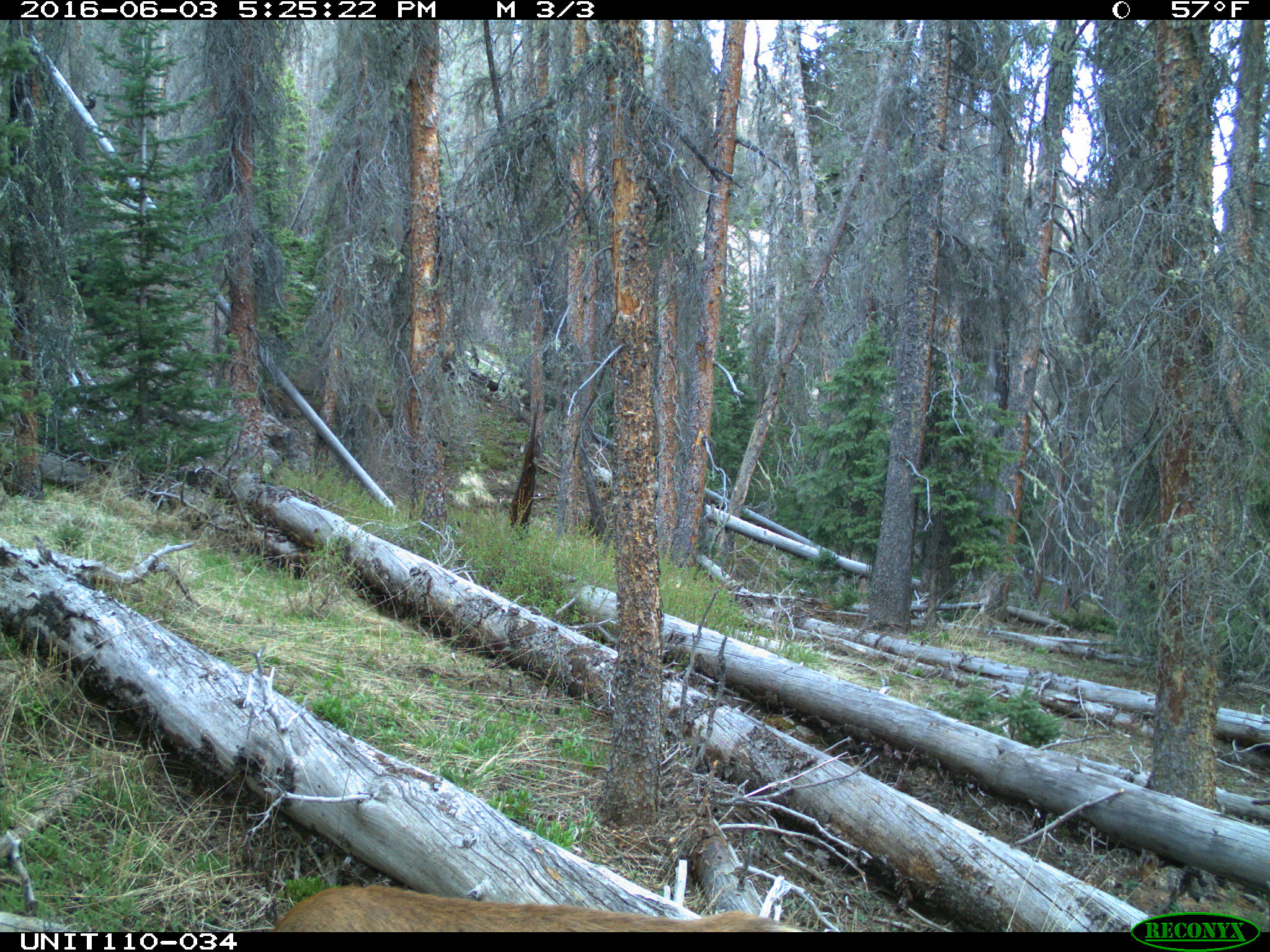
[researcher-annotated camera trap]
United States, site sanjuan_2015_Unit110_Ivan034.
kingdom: Animalia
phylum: Chordata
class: Mammalia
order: Artiodactyla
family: Cervidae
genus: Cervus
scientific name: Cervus elaphus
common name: red deer